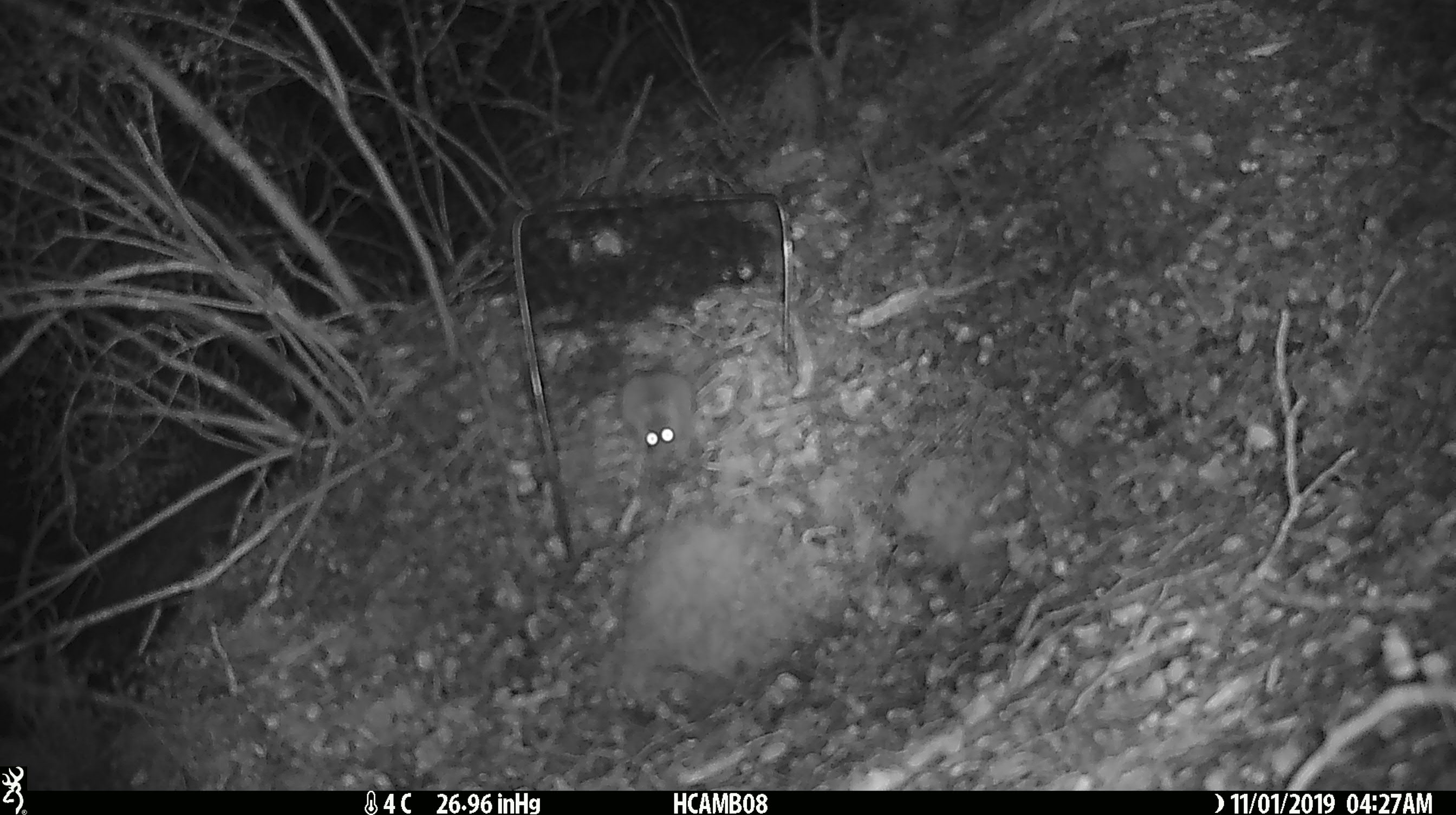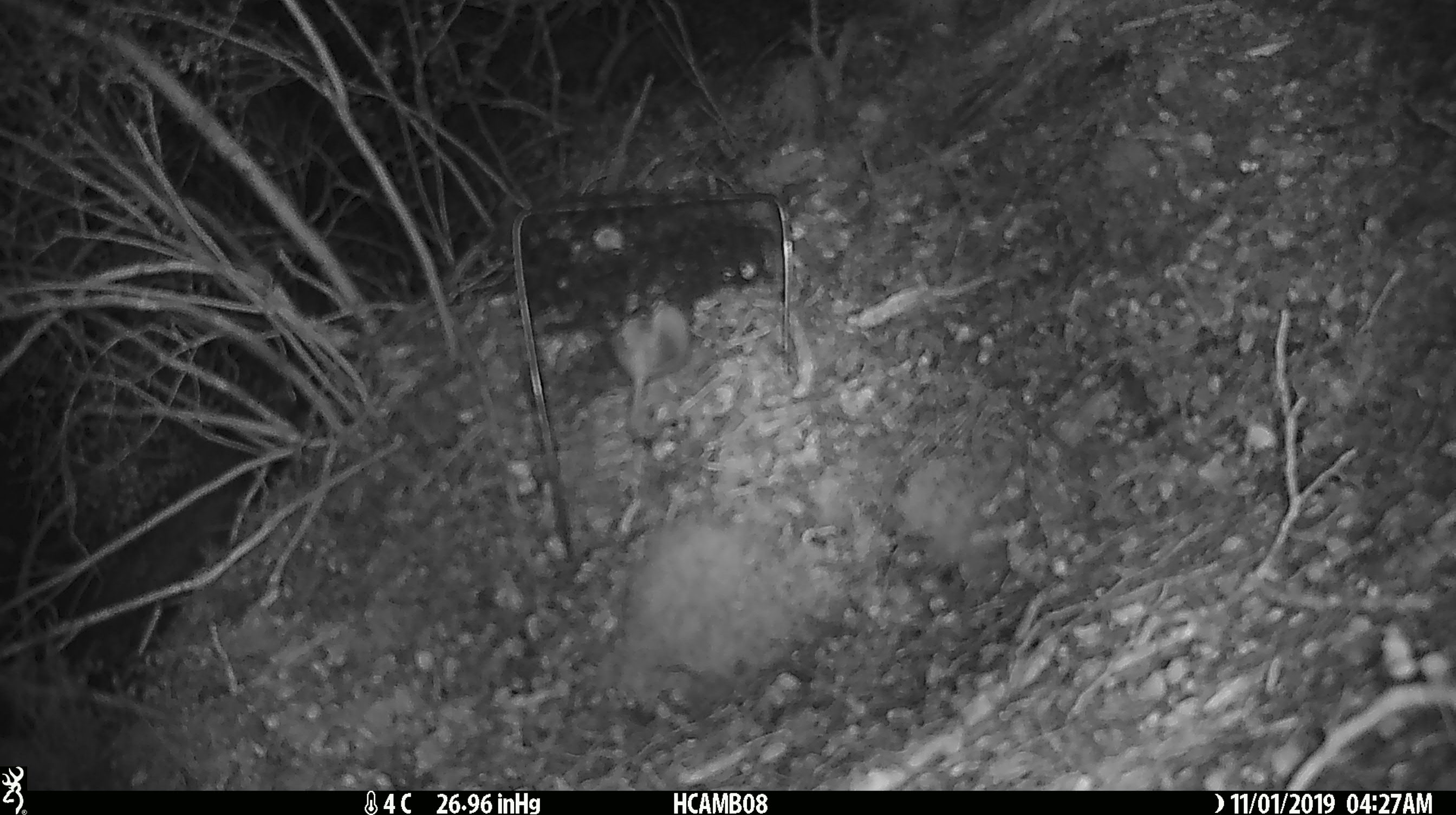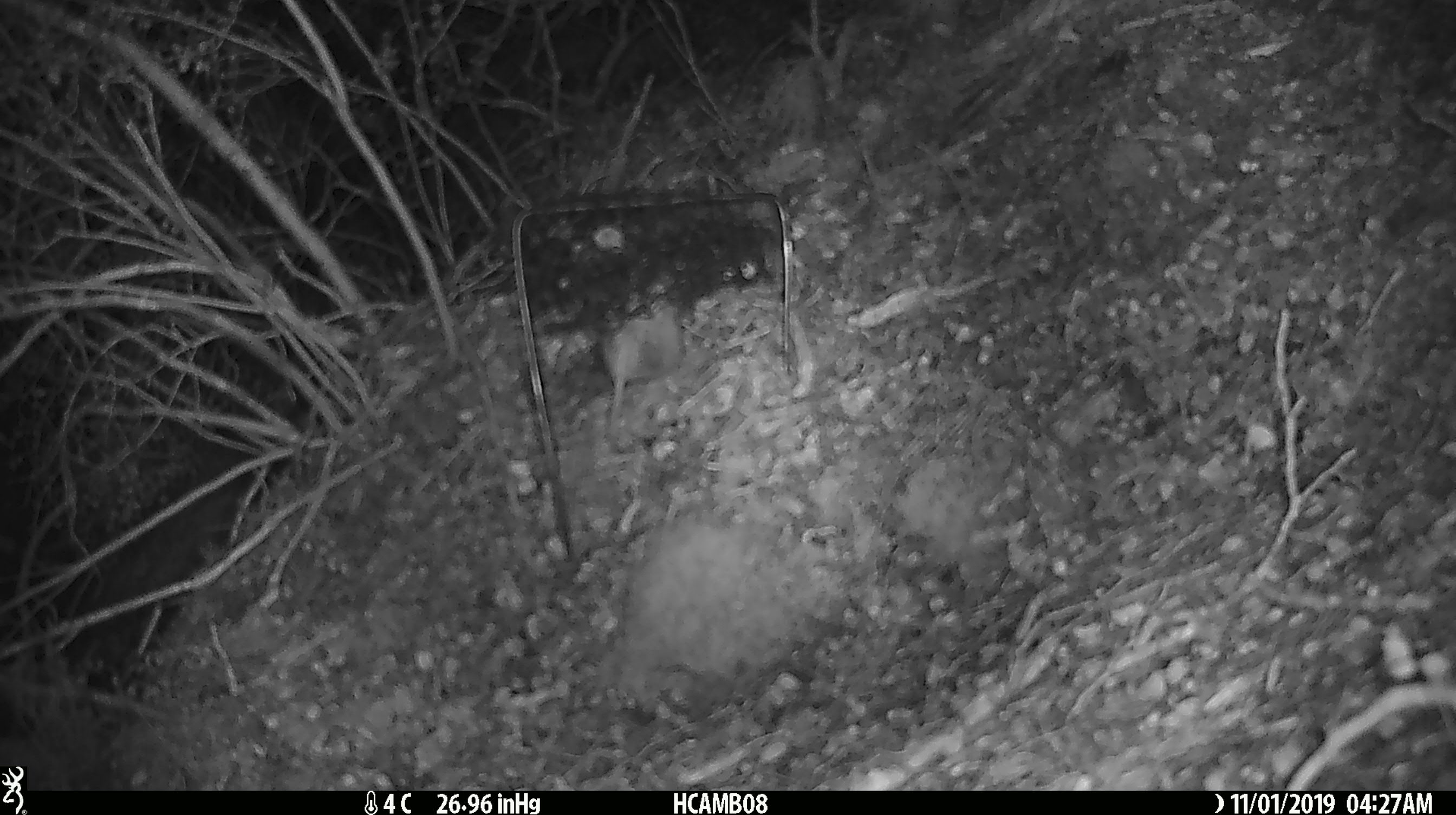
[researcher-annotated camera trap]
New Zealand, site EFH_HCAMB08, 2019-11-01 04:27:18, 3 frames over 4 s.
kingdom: Animalia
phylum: Chordata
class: Mammalia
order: Rodentia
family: Muridae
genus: Mus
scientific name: Mus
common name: mouse